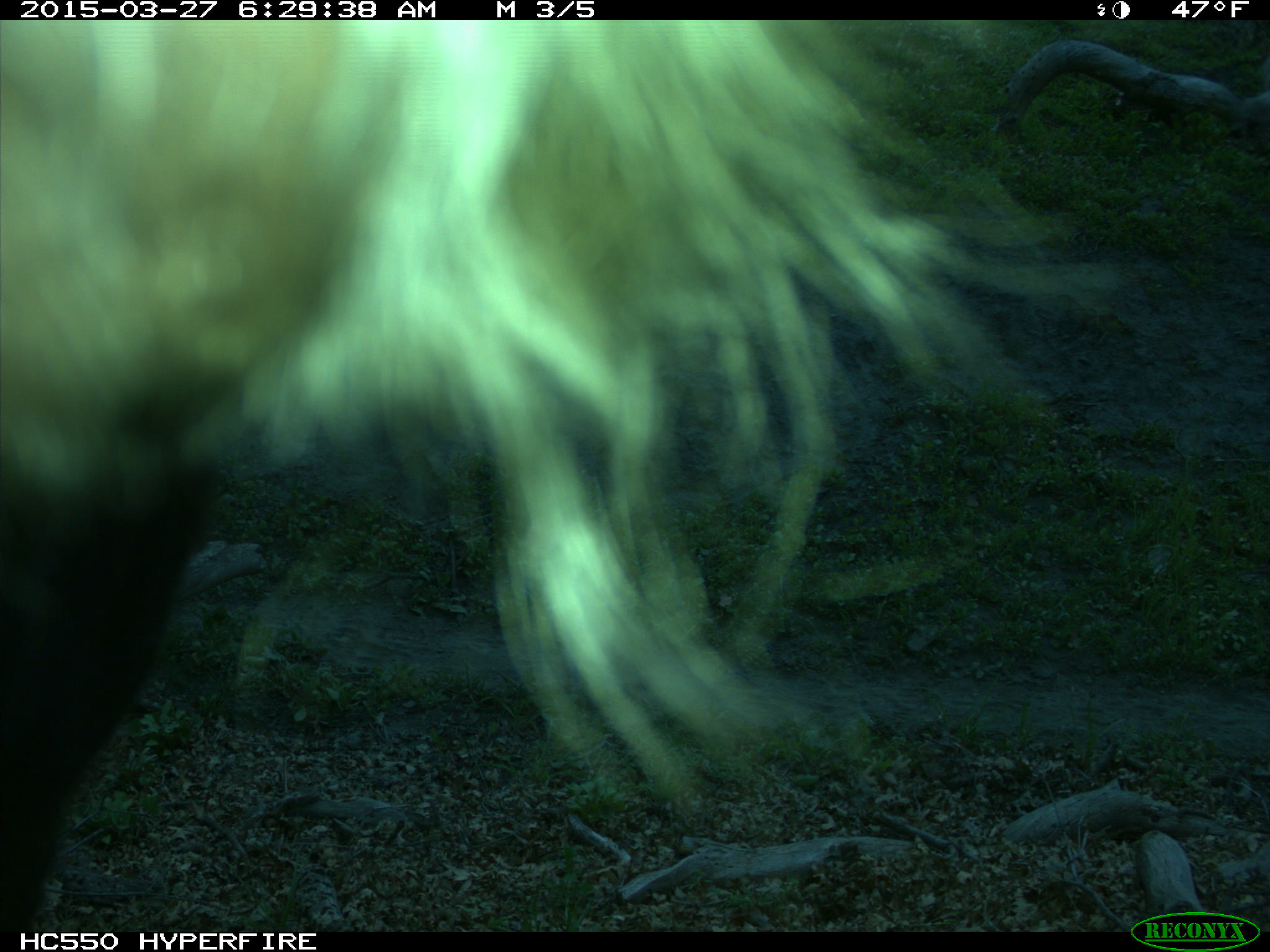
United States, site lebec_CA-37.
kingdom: Animalia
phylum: Chordata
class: Mammalia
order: Artiodactyla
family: Bovidae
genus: Bos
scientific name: Bos taurus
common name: domestic cow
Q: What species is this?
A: Bos taurus (domestic cow).